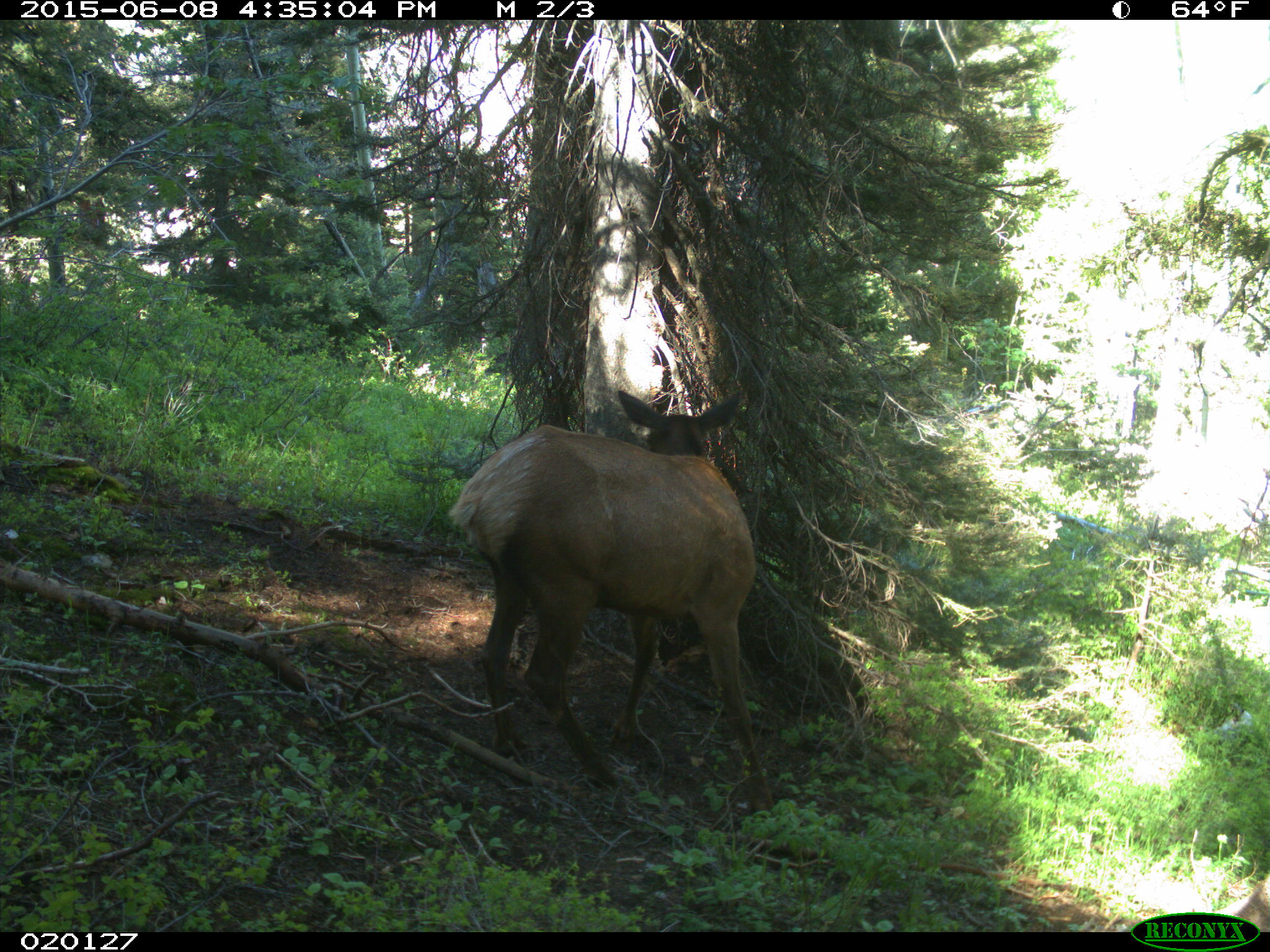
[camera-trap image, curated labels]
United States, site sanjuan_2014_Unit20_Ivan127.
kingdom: Animalia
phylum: Chordata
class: Mammalia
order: Artiodactyla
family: Cervidae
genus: Cervus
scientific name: Cervus elaphus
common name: red deer